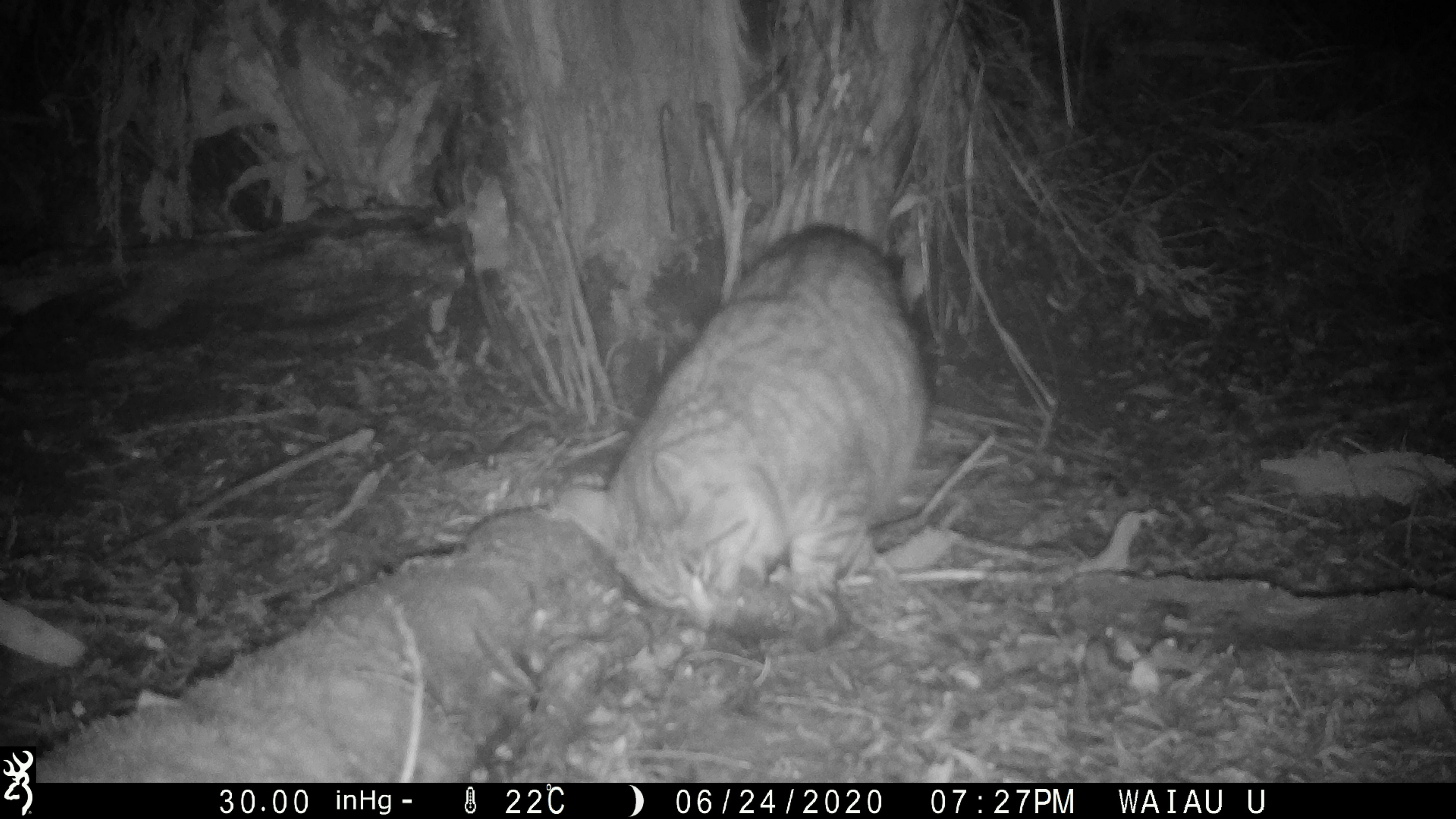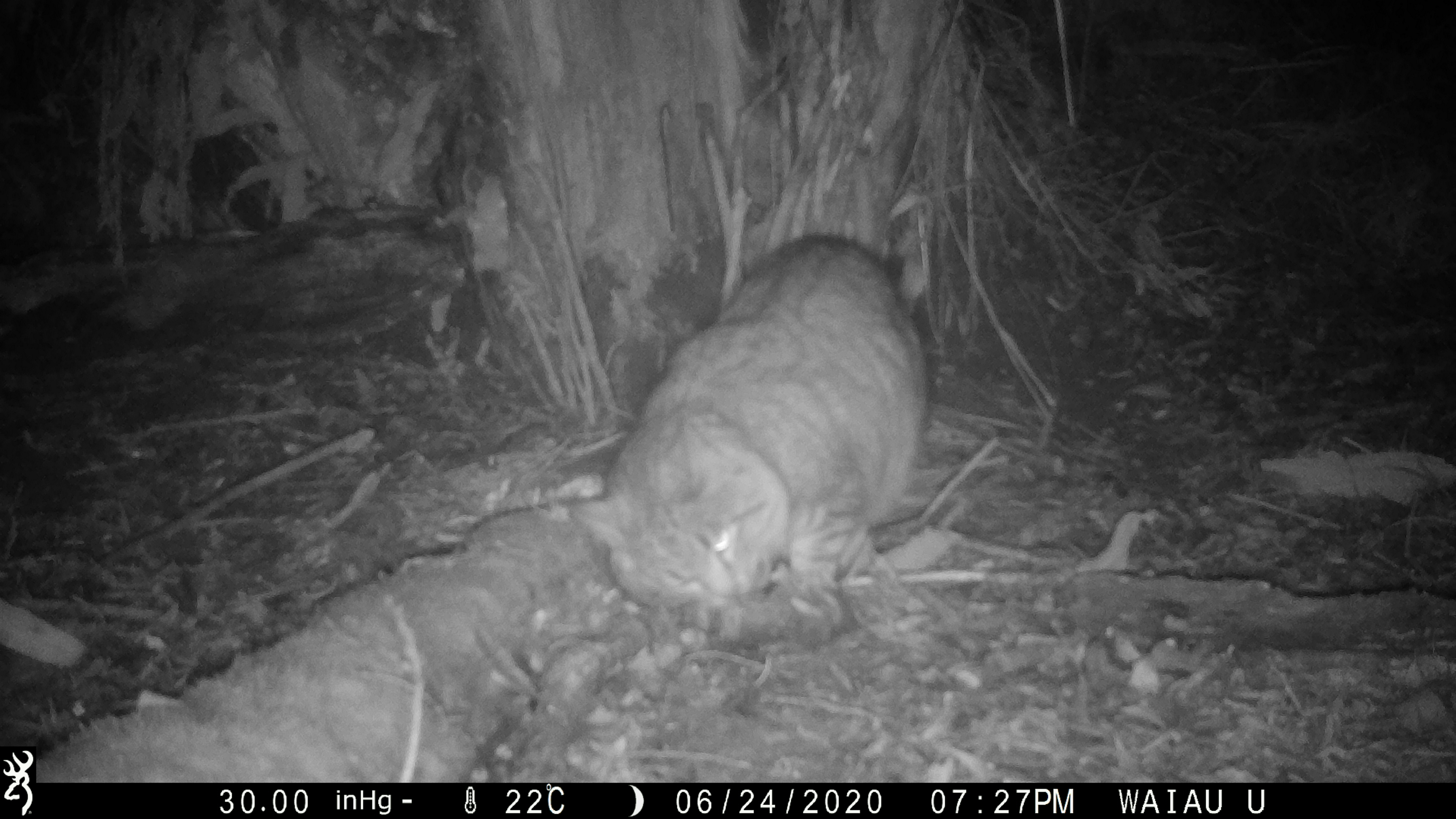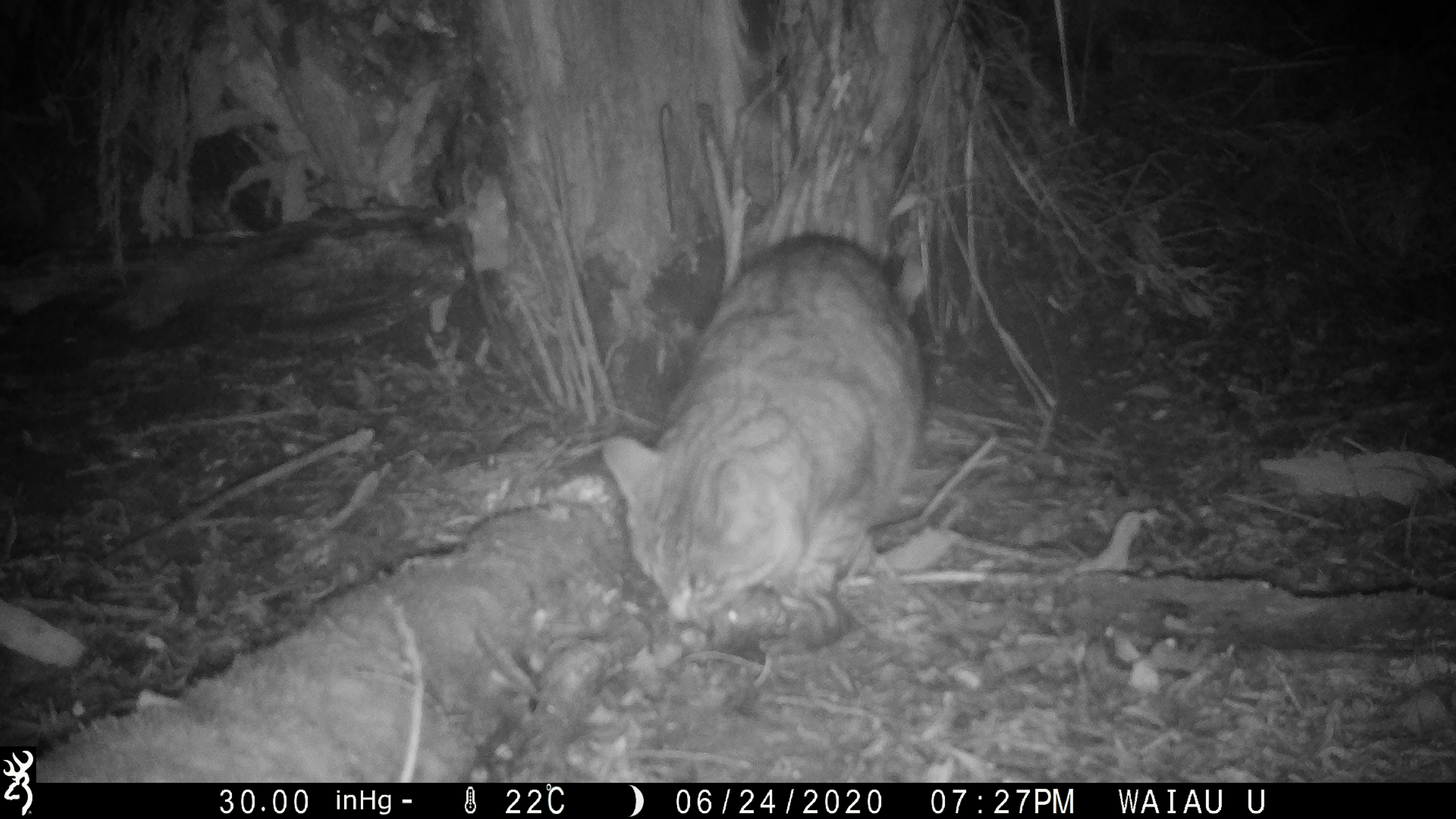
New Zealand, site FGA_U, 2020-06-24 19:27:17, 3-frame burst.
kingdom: Animalia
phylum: Chordata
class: Mammalia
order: Carnivora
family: Felidae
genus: Felis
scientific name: Felis catus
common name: domestic cat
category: cat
Cat (domestic cat) (Felis catus).